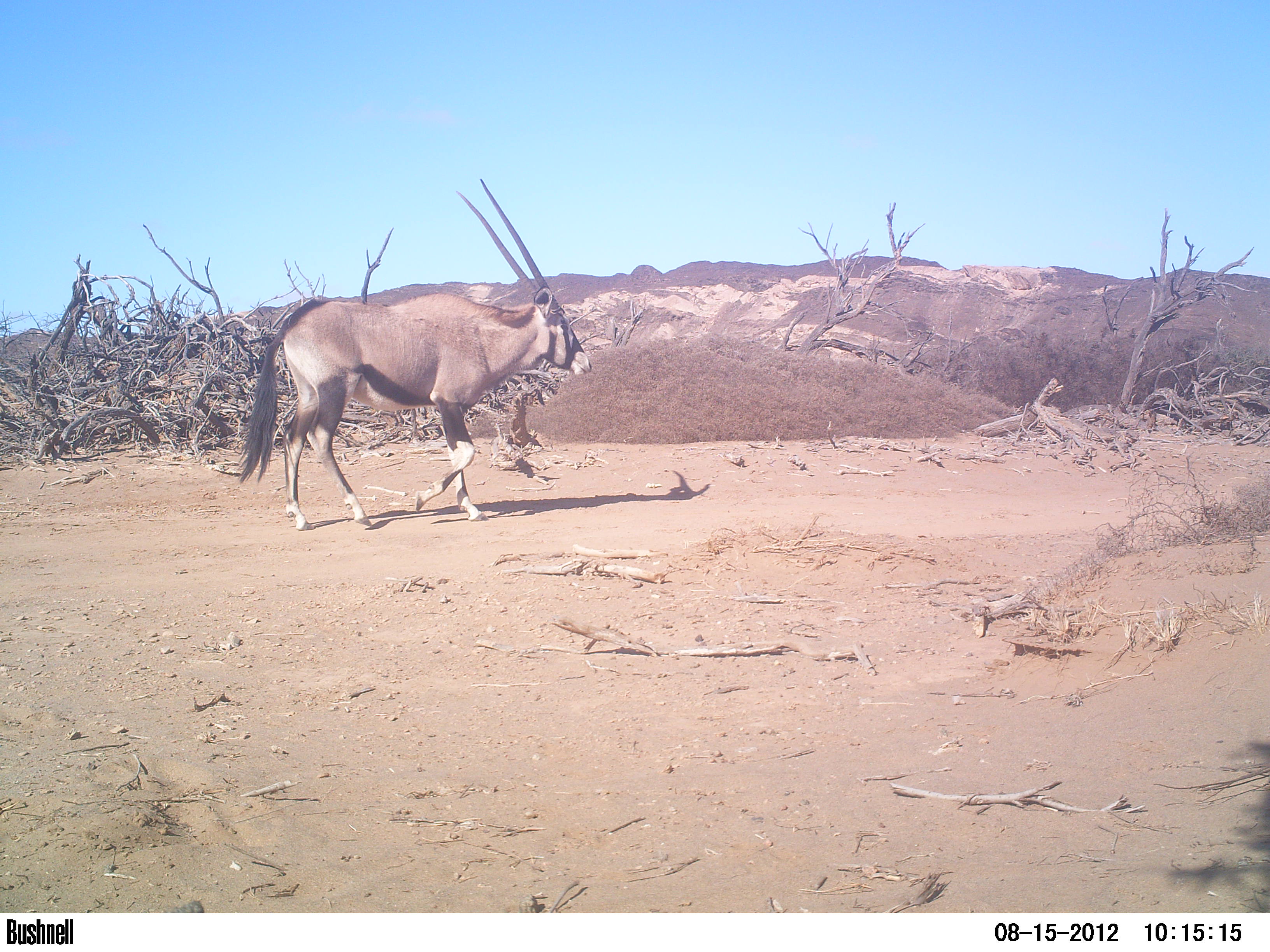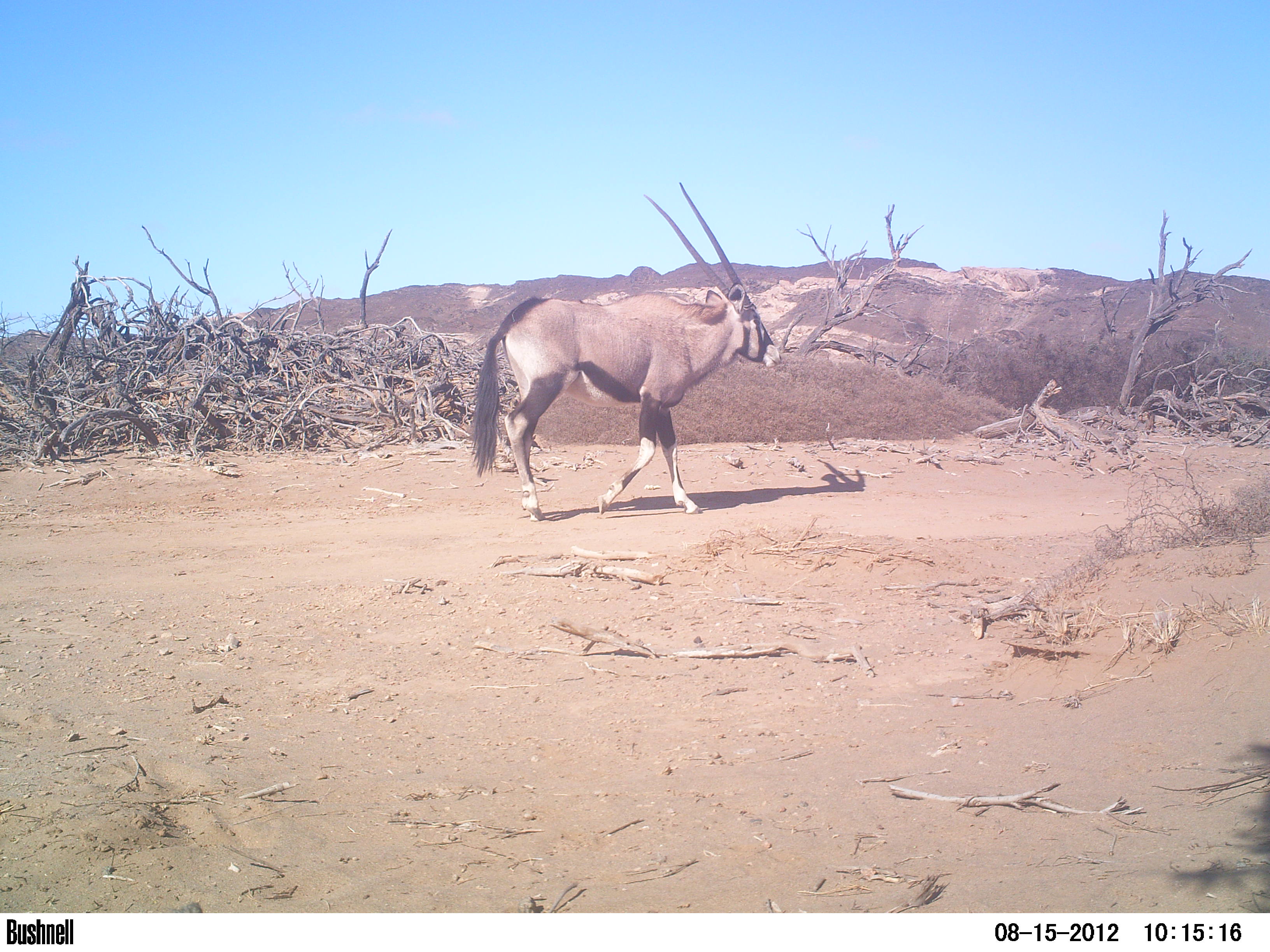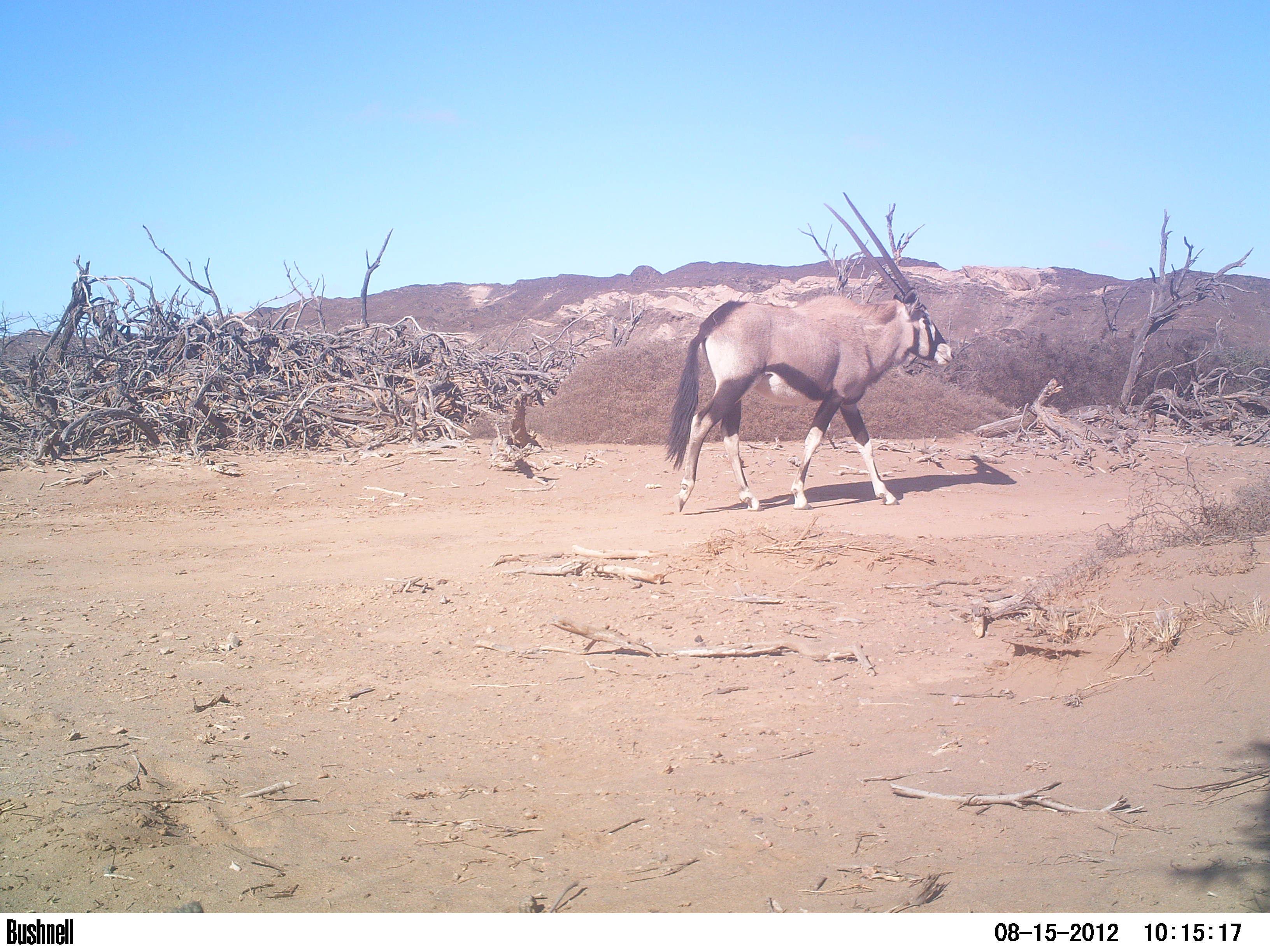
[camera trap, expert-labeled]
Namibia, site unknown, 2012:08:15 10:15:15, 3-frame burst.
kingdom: Animalia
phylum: Chordata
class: Mammalia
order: Artiodactyla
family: Bovidae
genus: Oryx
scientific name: Oryx gazella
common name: gemsbok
Oryx gazella (gemsbok).